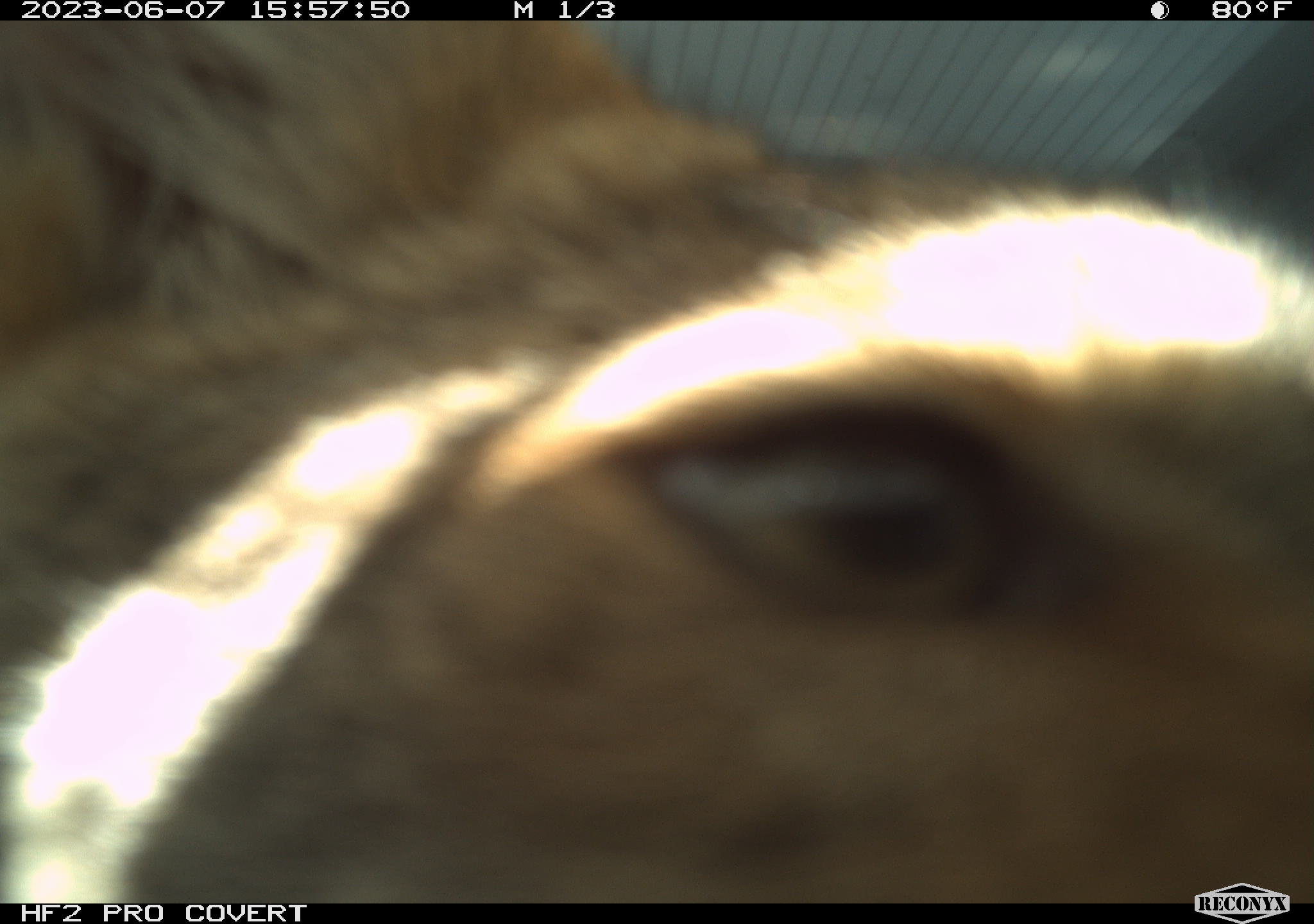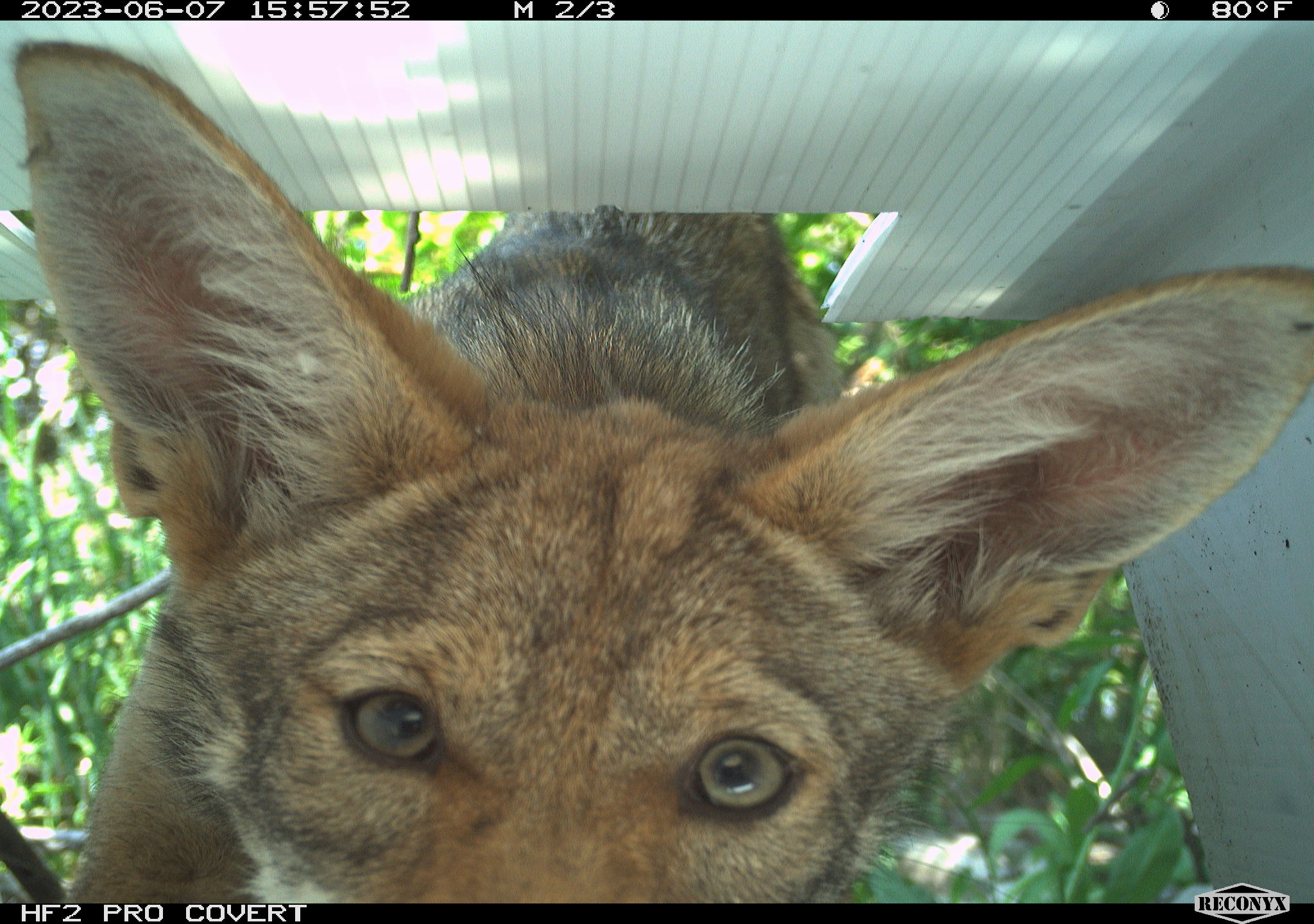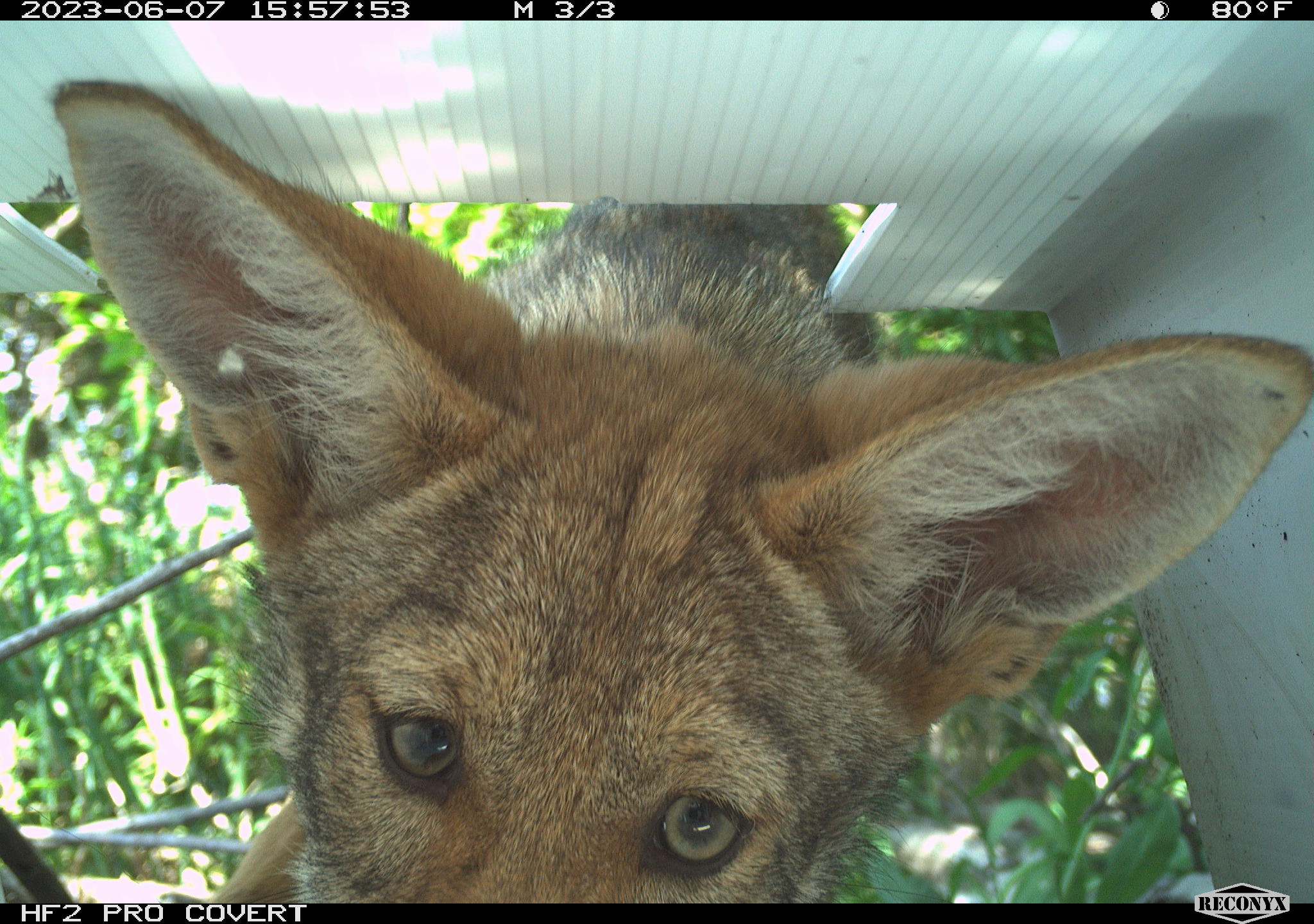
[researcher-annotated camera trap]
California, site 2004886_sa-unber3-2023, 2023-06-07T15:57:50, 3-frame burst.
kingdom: Animalia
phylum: Chordata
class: Mammalia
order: Carnivora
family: Canidae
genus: Canis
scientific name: Canis latrans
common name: coyote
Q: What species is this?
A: Coyote (Canis latrans).